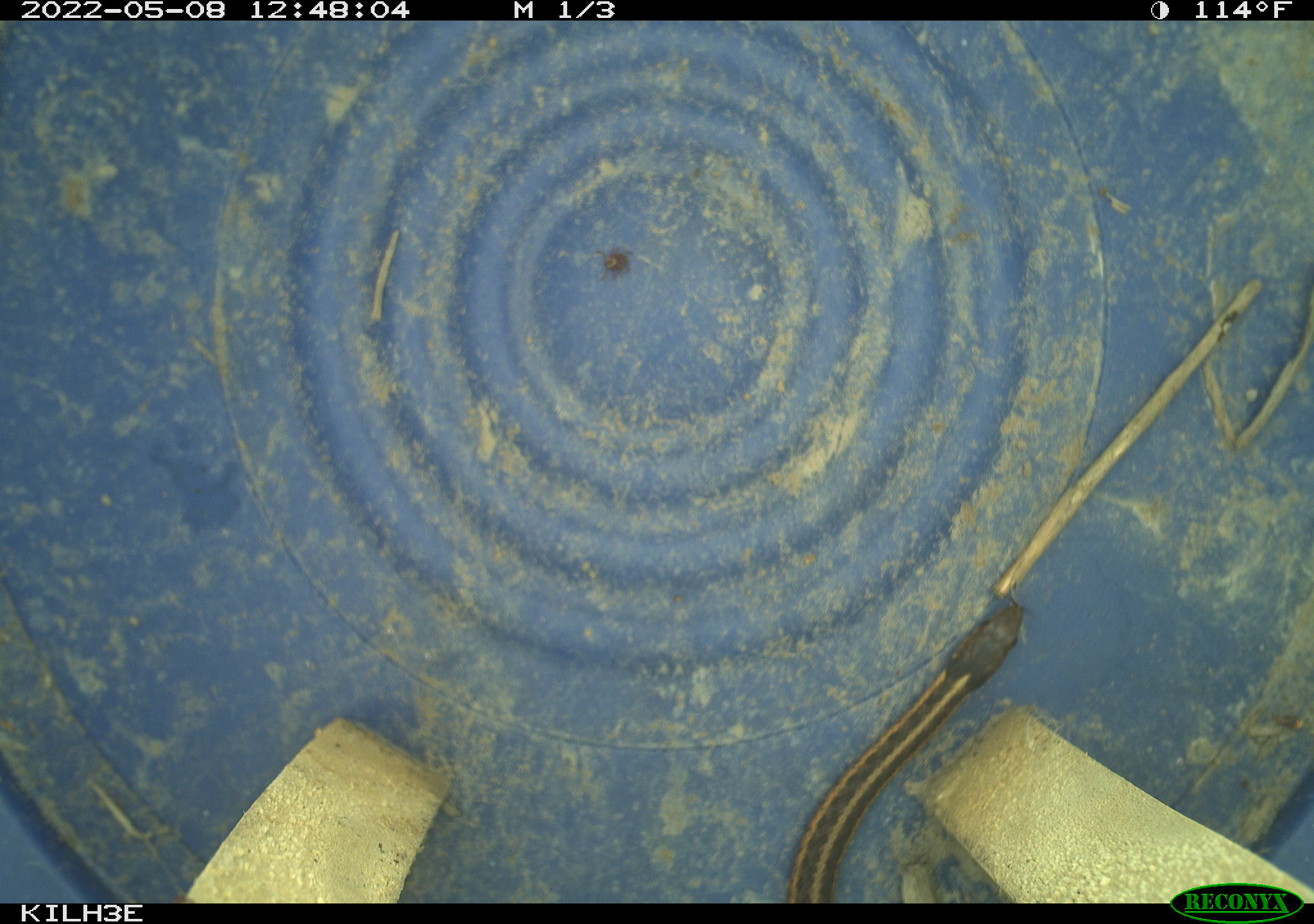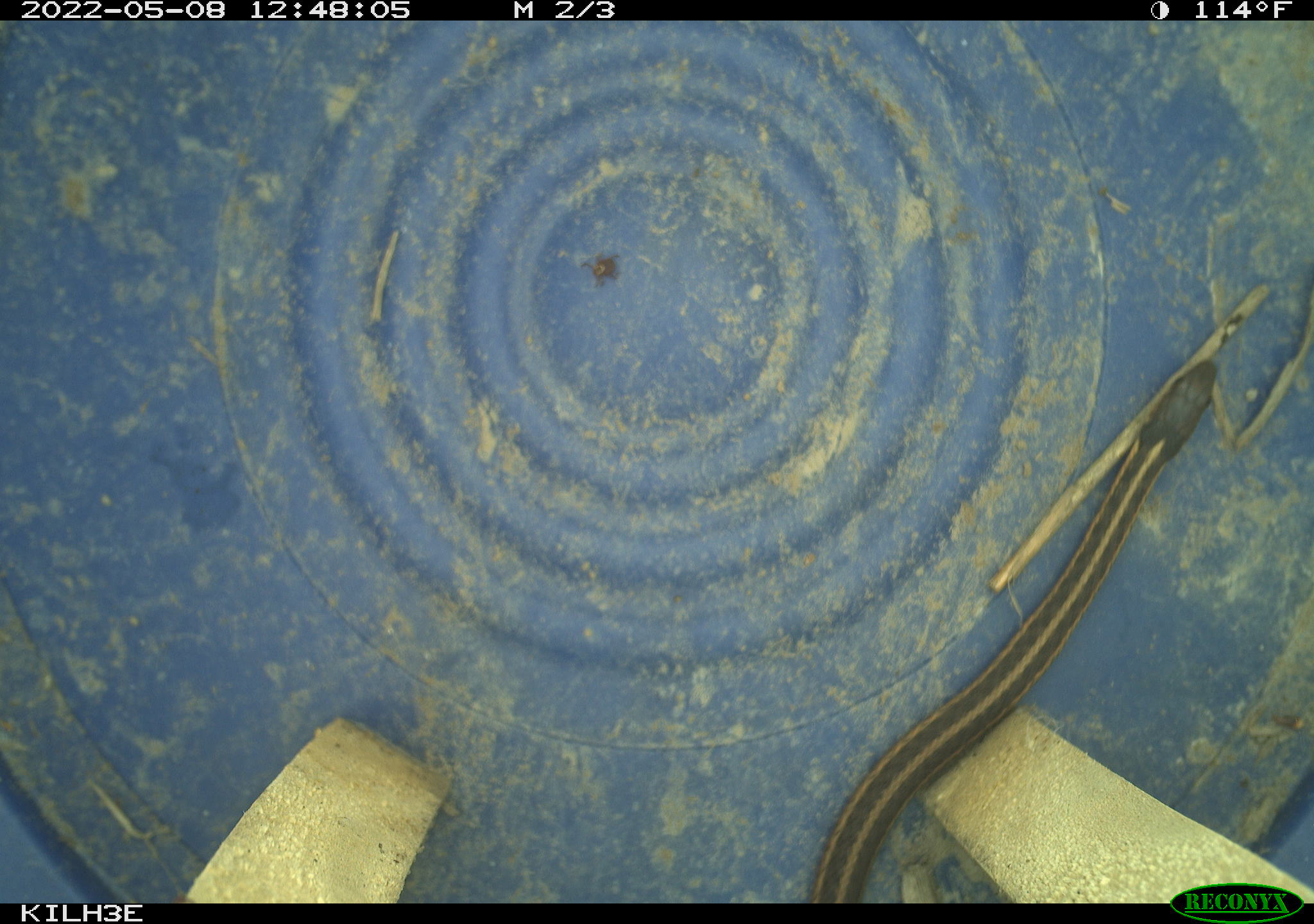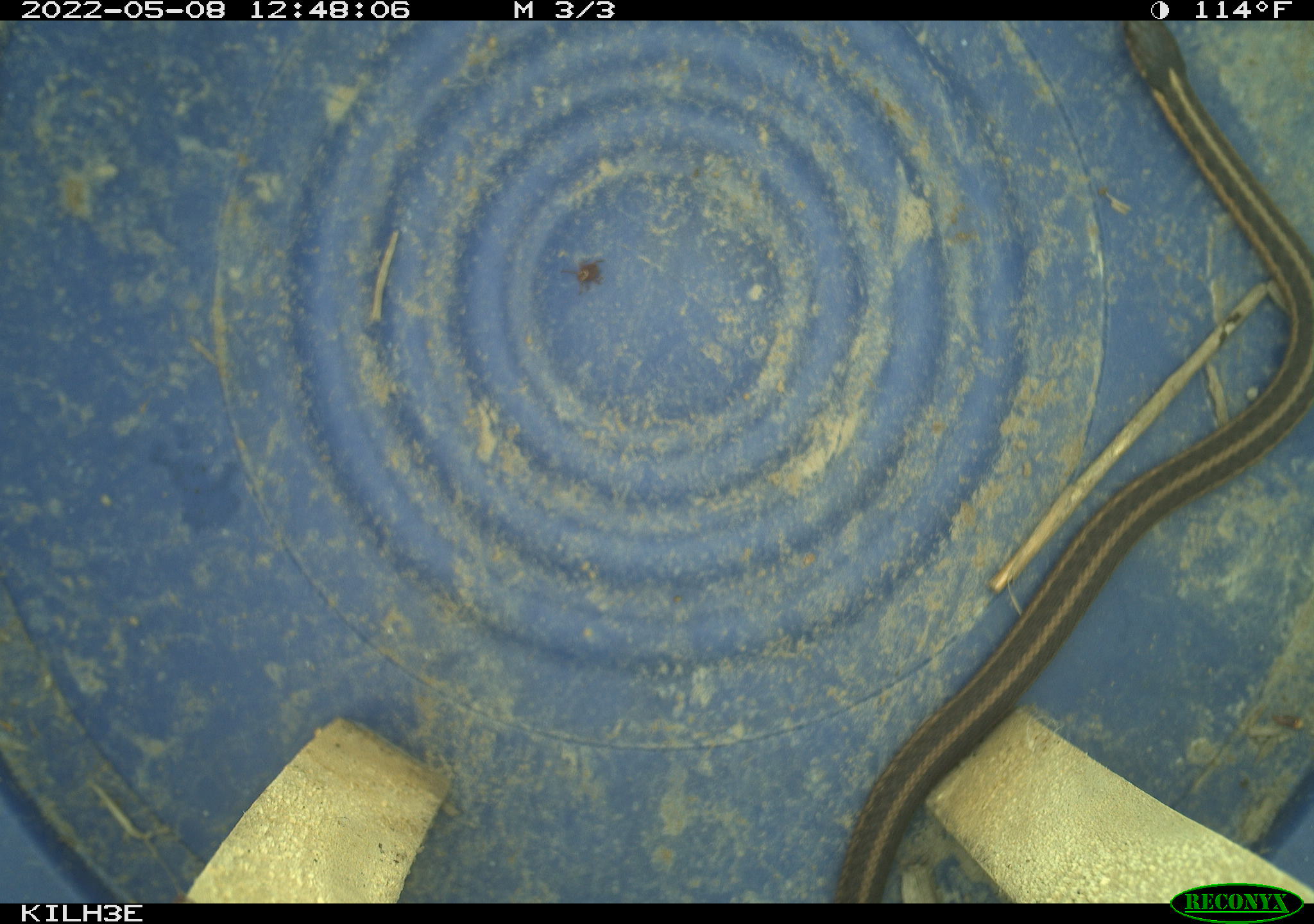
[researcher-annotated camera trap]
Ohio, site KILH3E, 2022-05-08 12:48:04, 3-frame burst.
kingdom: Animalia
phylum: Chordata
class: Reptilia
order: Squamata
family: Colubridae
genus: Thamnophis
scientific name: Thamnophis sirtalis sirtalis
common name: eastern gartersnake